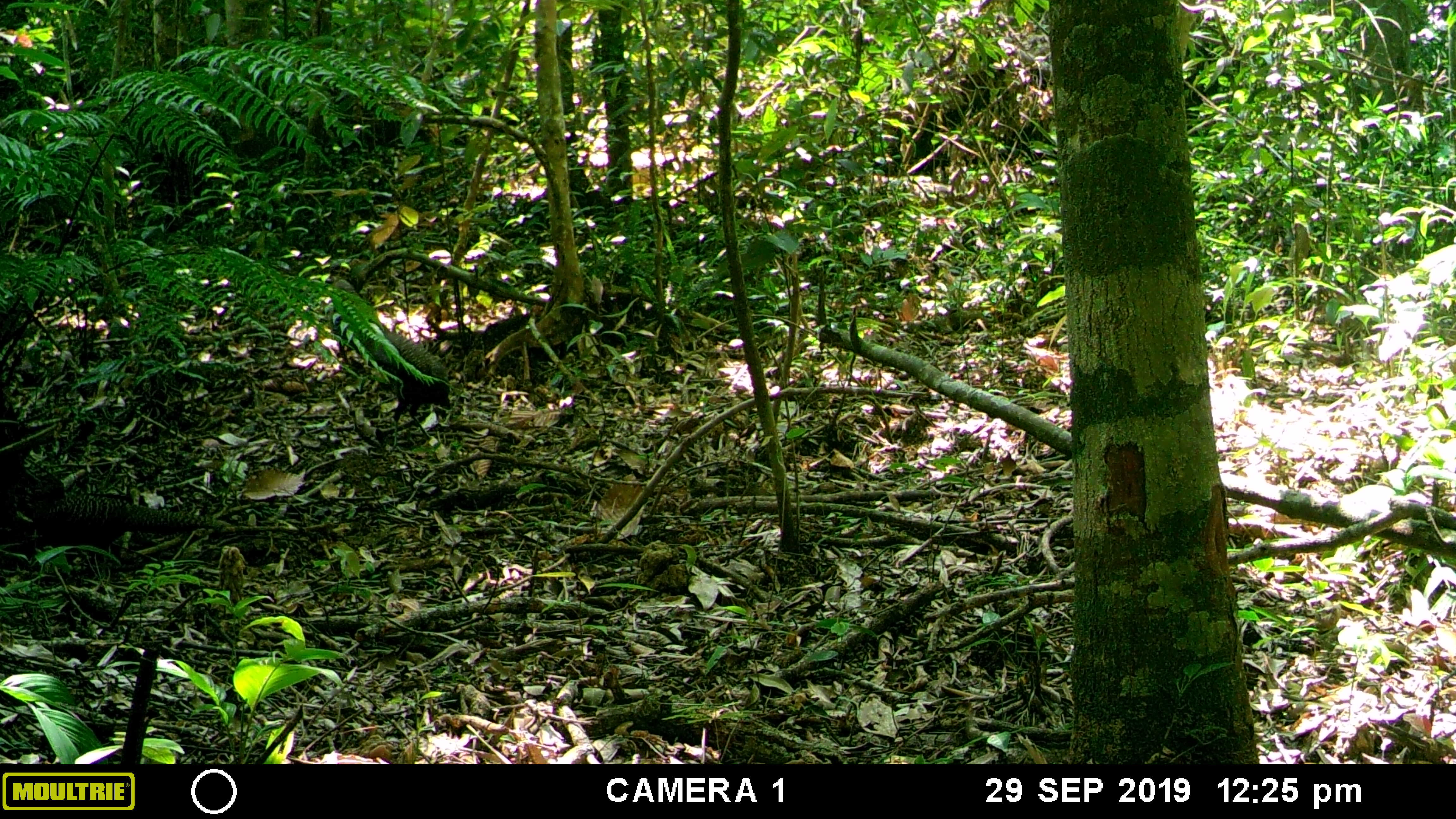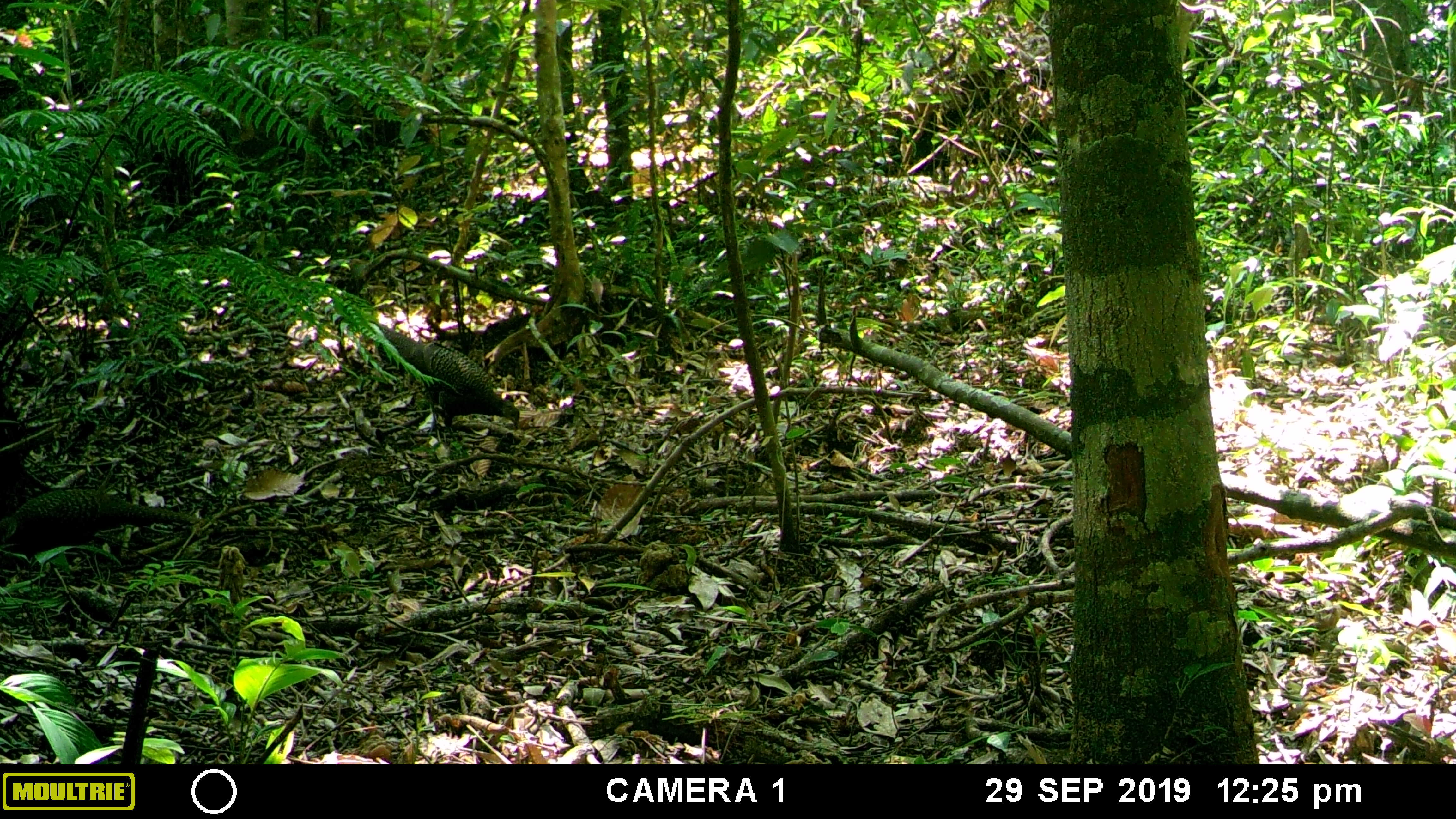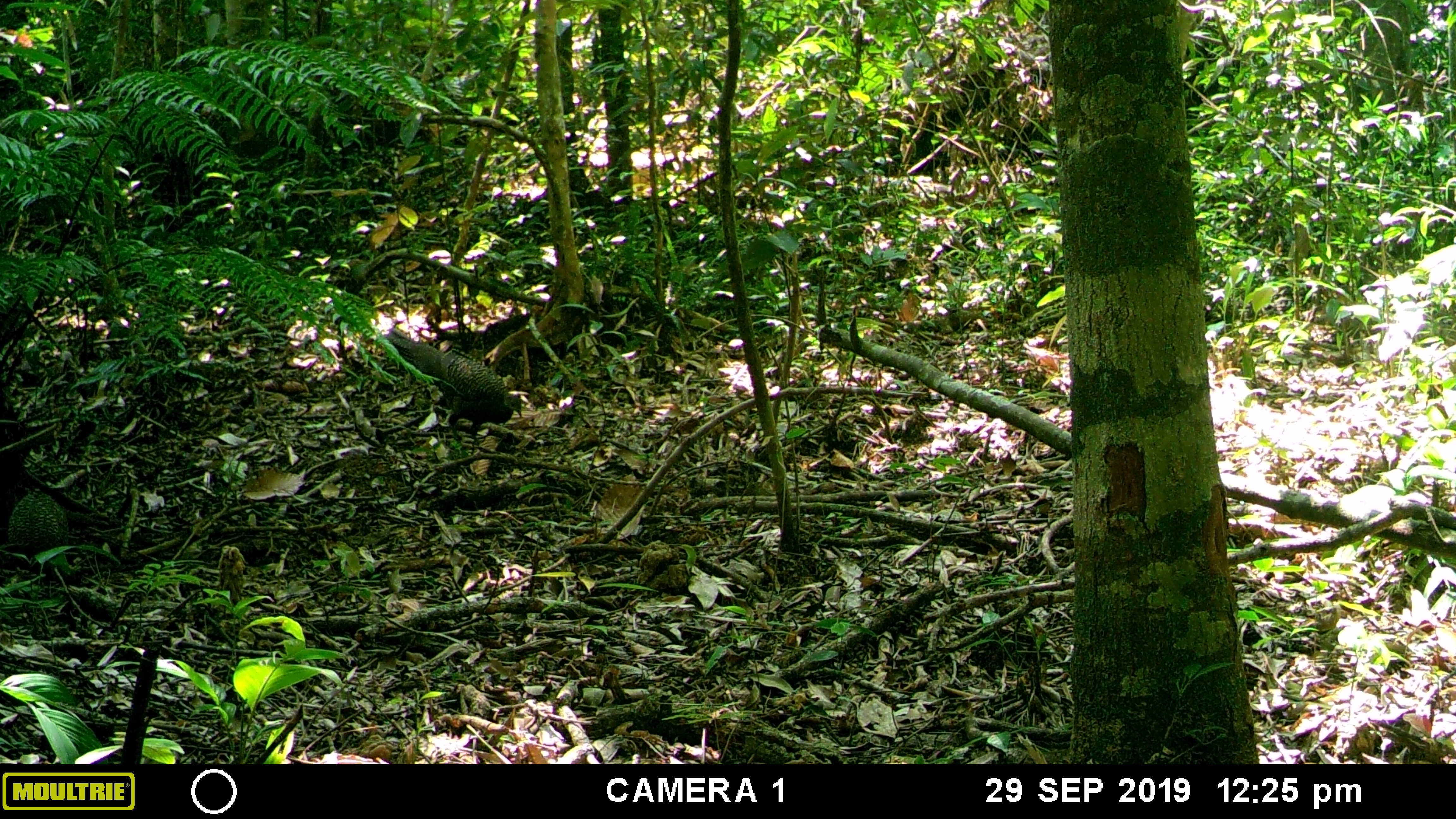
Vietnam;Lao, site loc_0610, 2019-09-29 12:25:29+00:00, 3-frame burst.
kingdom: Animalia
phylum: Chordata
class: Aves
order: Galliformes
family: Phasianidae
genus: Polyplectron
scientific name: Polyplectron bicalcaratum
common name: gray peacock-pheasant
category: grey peacock pheasant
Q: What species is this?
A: Grey peacock pheasant (gray peacock-pheasant) (Polyplectron bicalcaratum).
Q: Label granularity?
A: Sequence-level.